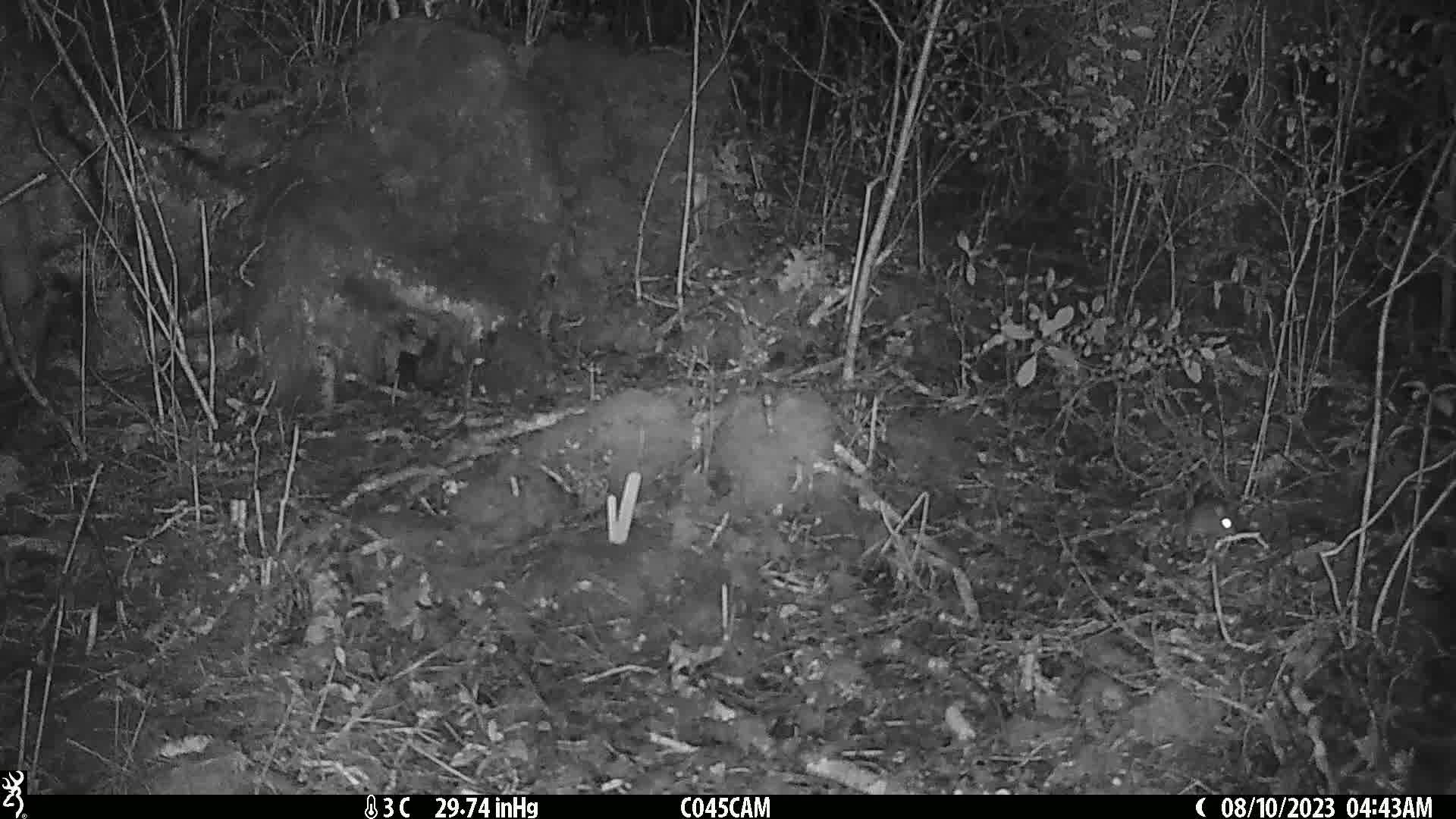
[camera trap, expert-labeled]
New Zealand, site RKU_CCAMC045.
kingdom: Animalia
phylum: Chordata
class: Mammalia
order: Rodentia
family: Muridae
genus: Rattus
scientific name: Rattus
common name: rat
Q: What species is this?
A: Rat (Rattus).